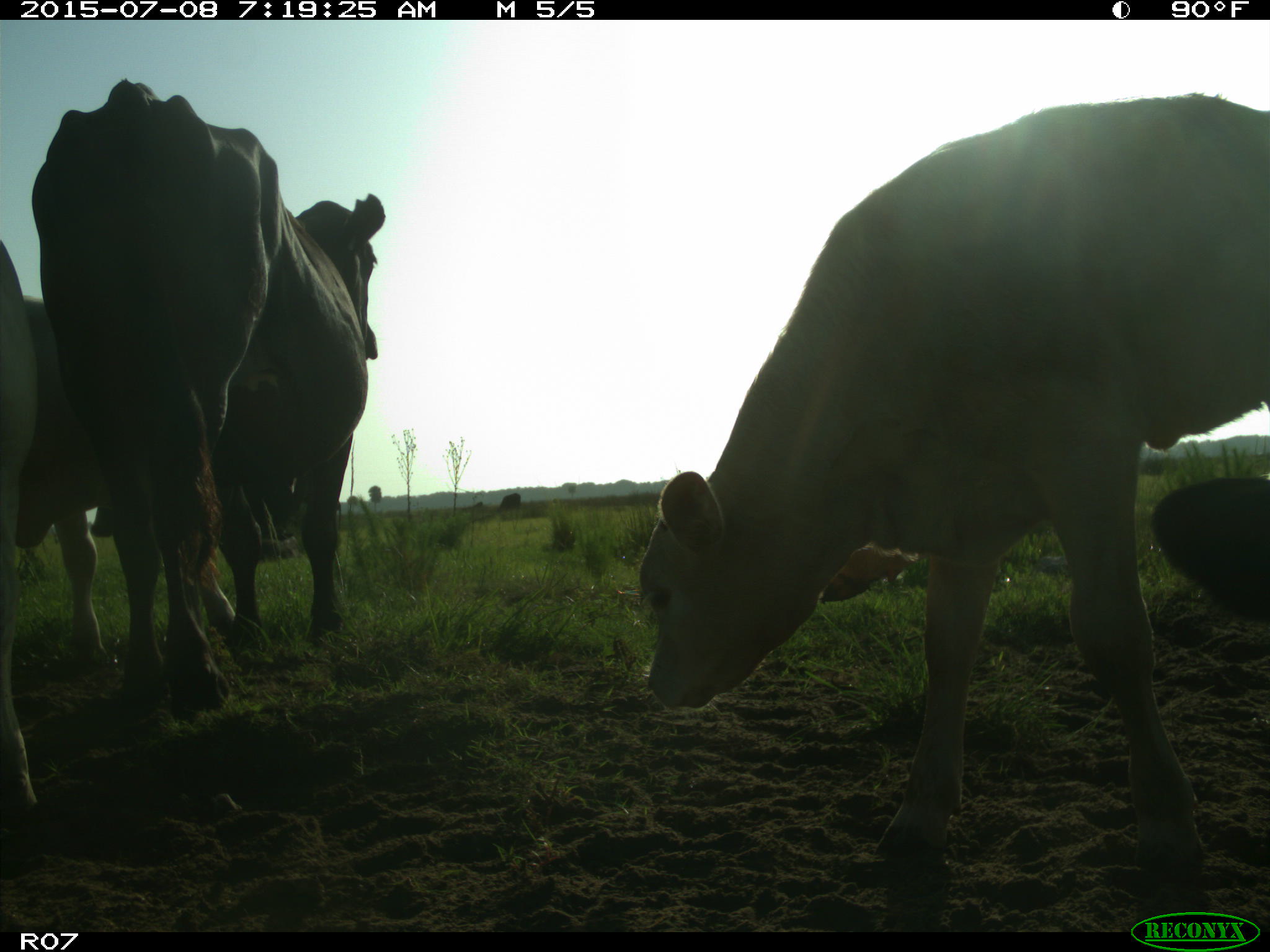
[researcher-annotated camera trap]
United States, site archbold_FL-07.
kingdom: Animalia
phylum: Chordata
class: Mammalia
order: Artiodactyla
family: Bovidae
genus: Bos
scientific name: Bos taurus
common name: domestic cow